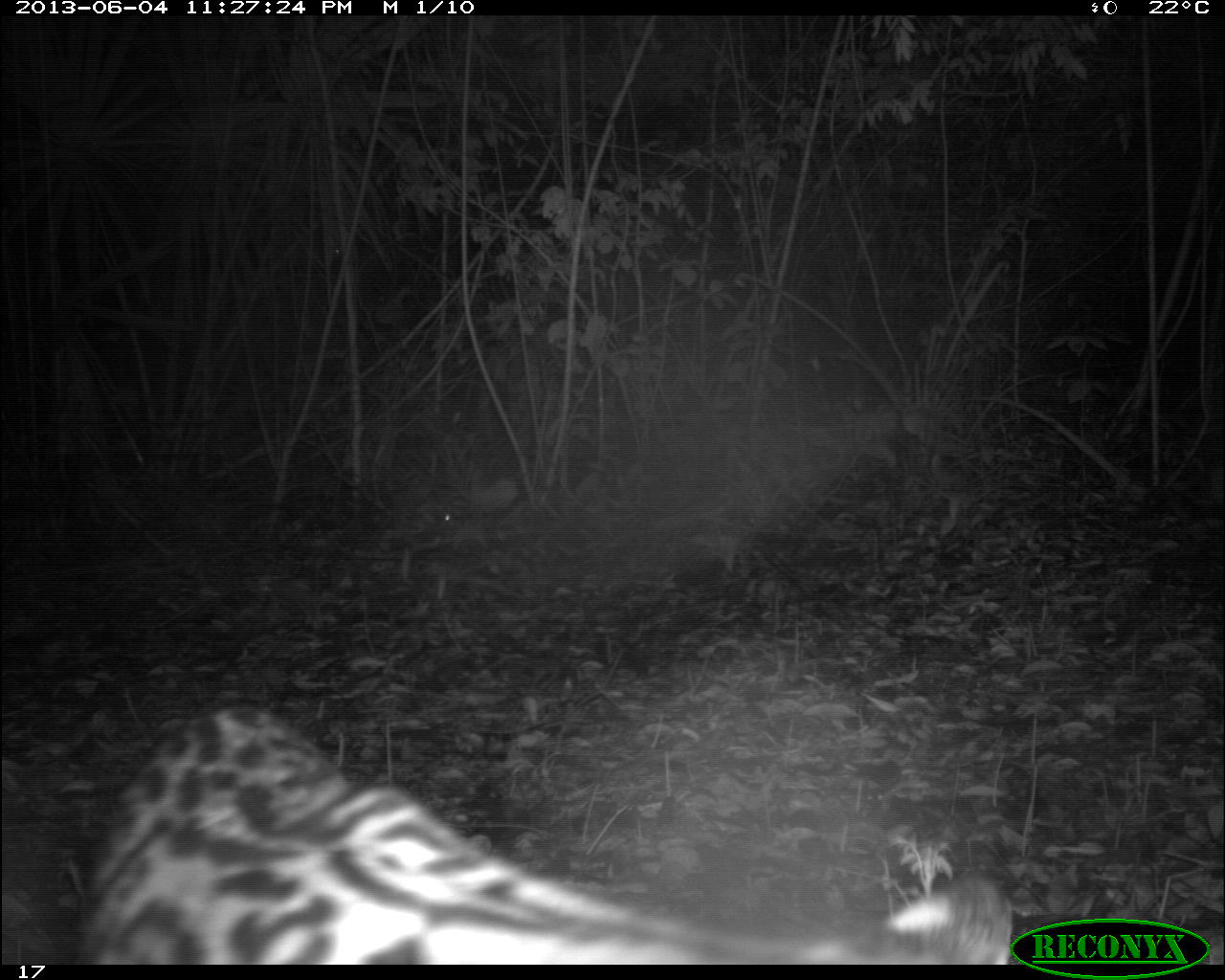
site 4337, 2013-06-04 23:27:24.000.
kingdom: Animalia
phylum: Chordata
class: Mammalia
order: Carnivora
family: Felidae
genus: Leopardus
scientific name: Leopardus pardalis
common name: ocelot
Leopardus pardalis (ocelot), count 1, sex male.